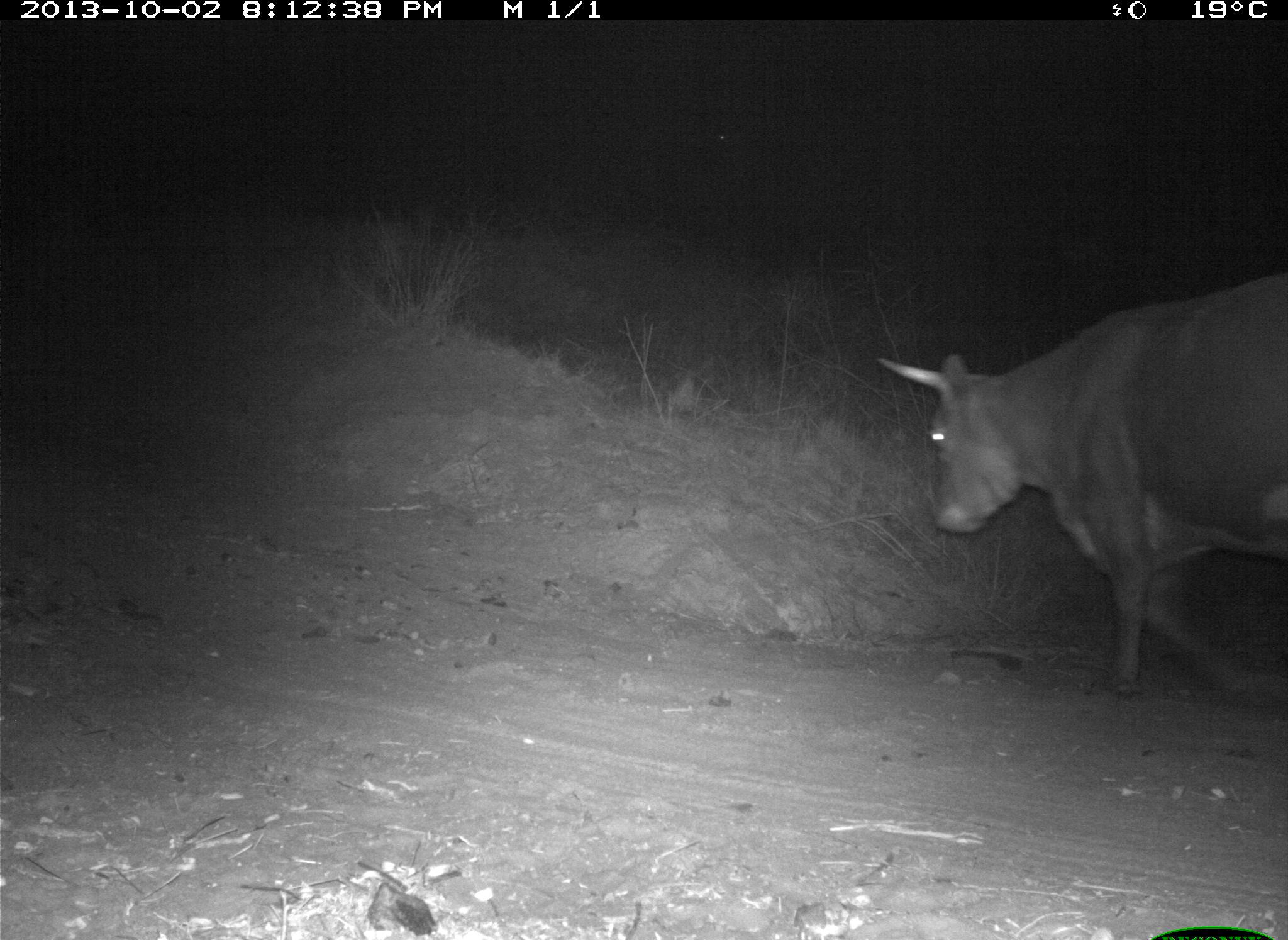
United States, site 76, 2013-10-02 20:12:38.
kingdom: Animalia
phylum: Chordata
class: Mammalia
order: Artiodactyla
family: Bovidae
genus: Bos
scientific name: Bos taurus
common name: cow